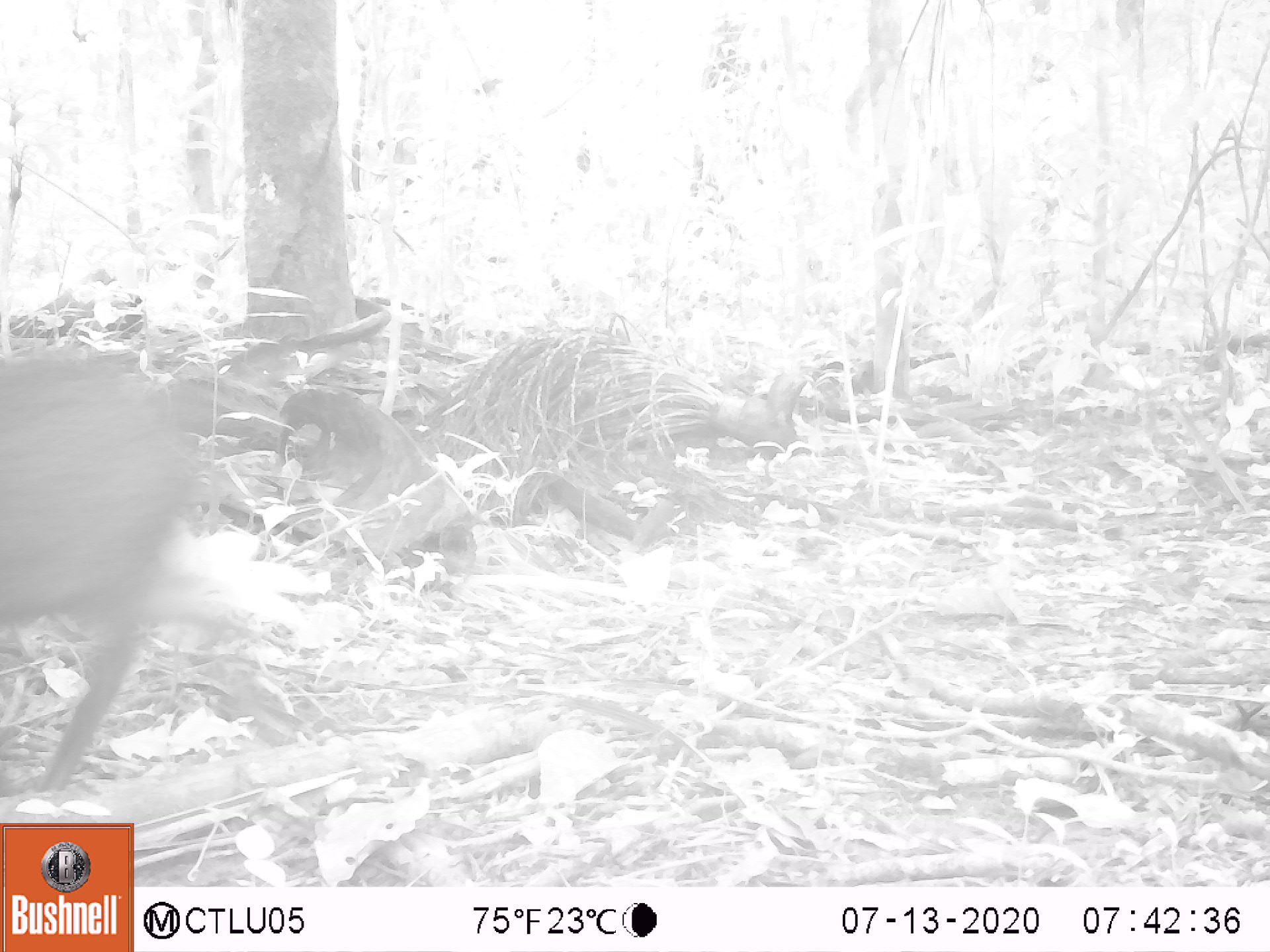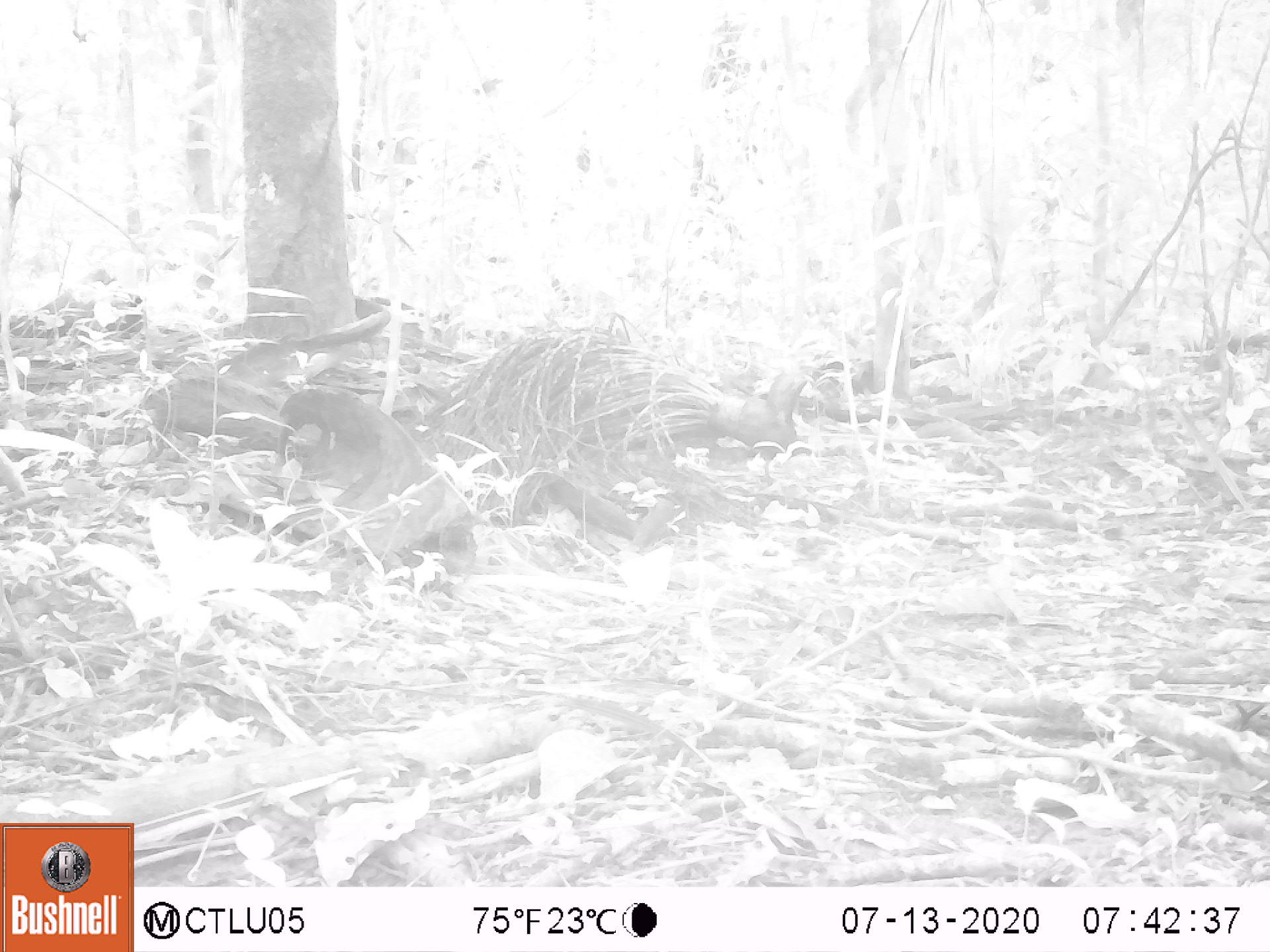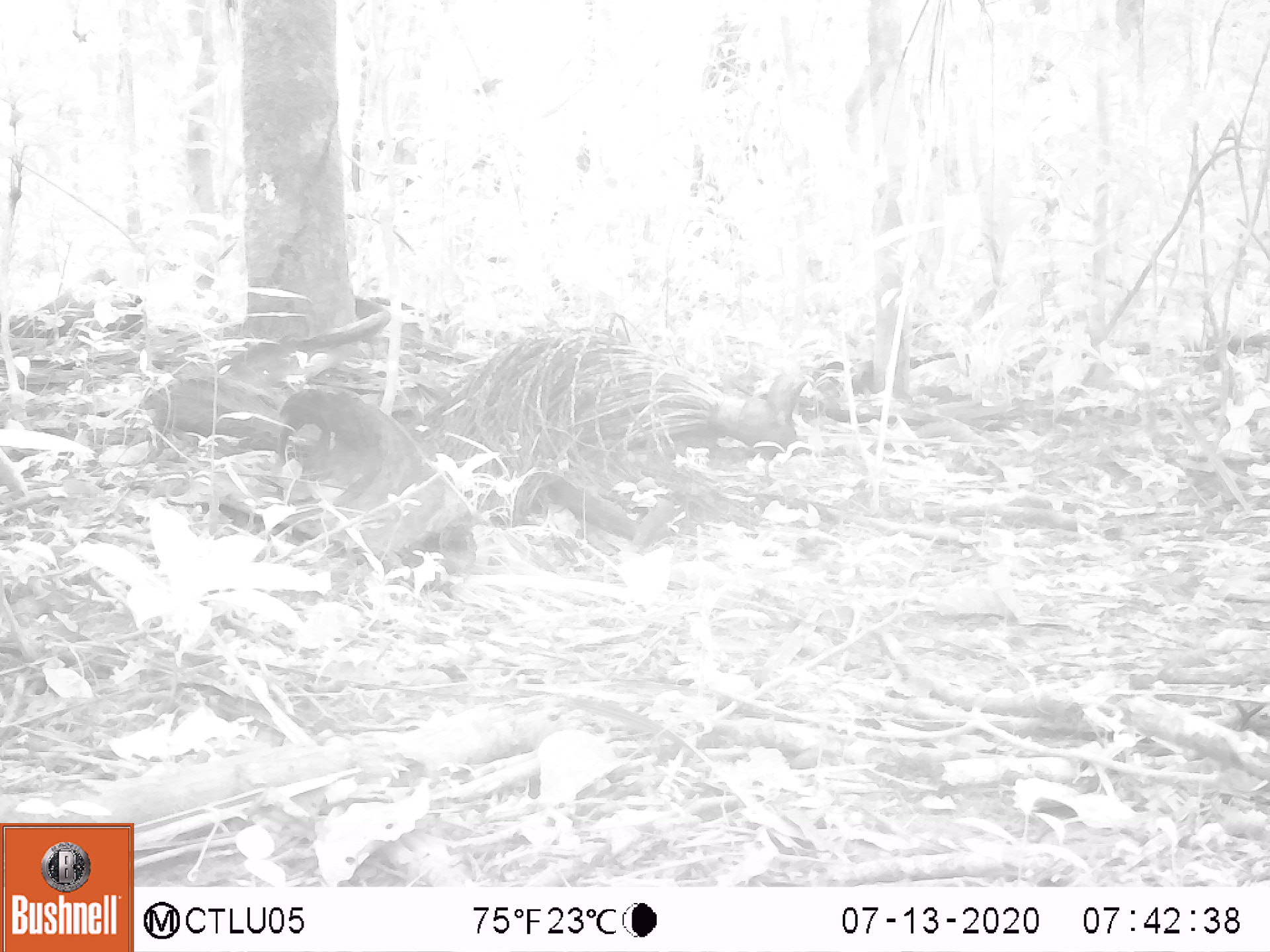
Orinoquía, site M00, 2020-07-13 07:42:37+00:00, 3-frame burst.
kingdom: Animalia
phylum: Chordata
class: Mammalia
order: Artiodactyla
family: Tayassuidae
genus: Pecari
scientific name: Pecari tajacu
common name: collared peccary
Collared peccary (Pecari tajacu).